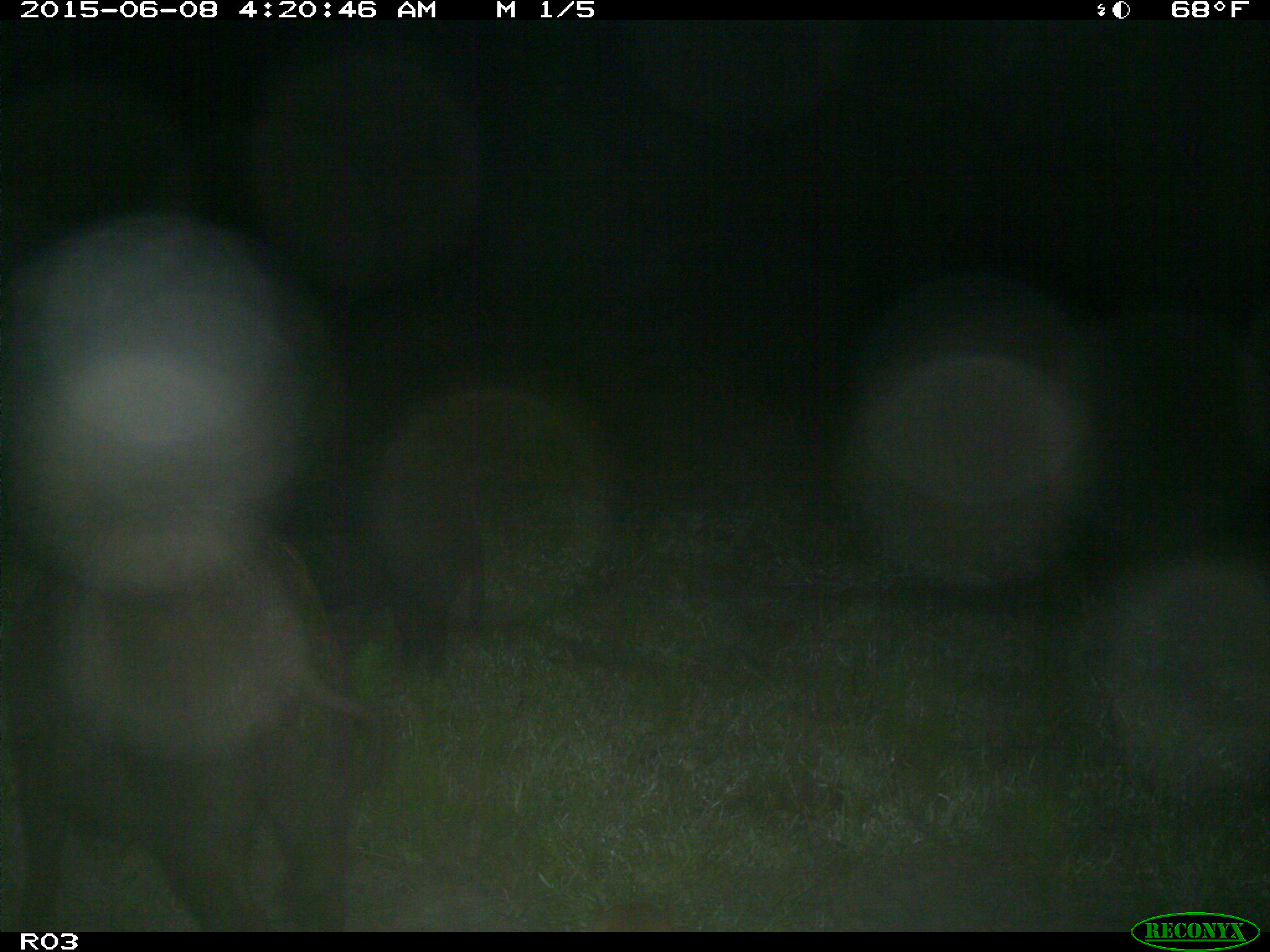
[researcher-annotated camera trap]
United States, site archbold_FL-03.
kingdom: Animalia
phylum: Chordata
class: Mammalia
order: Artiodactyla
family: Suidae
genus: Sus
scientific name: Sus scrofa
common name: wild boar